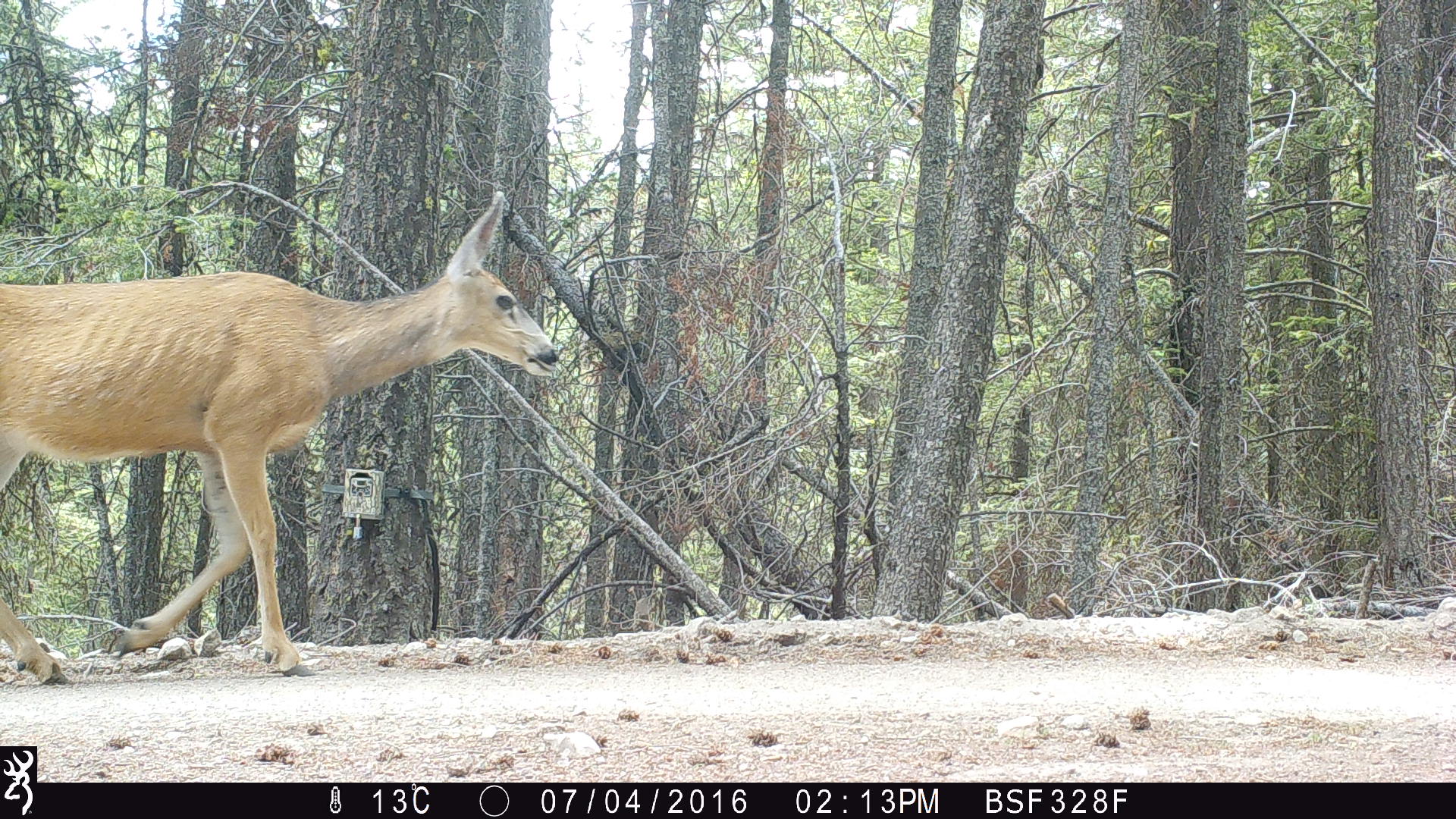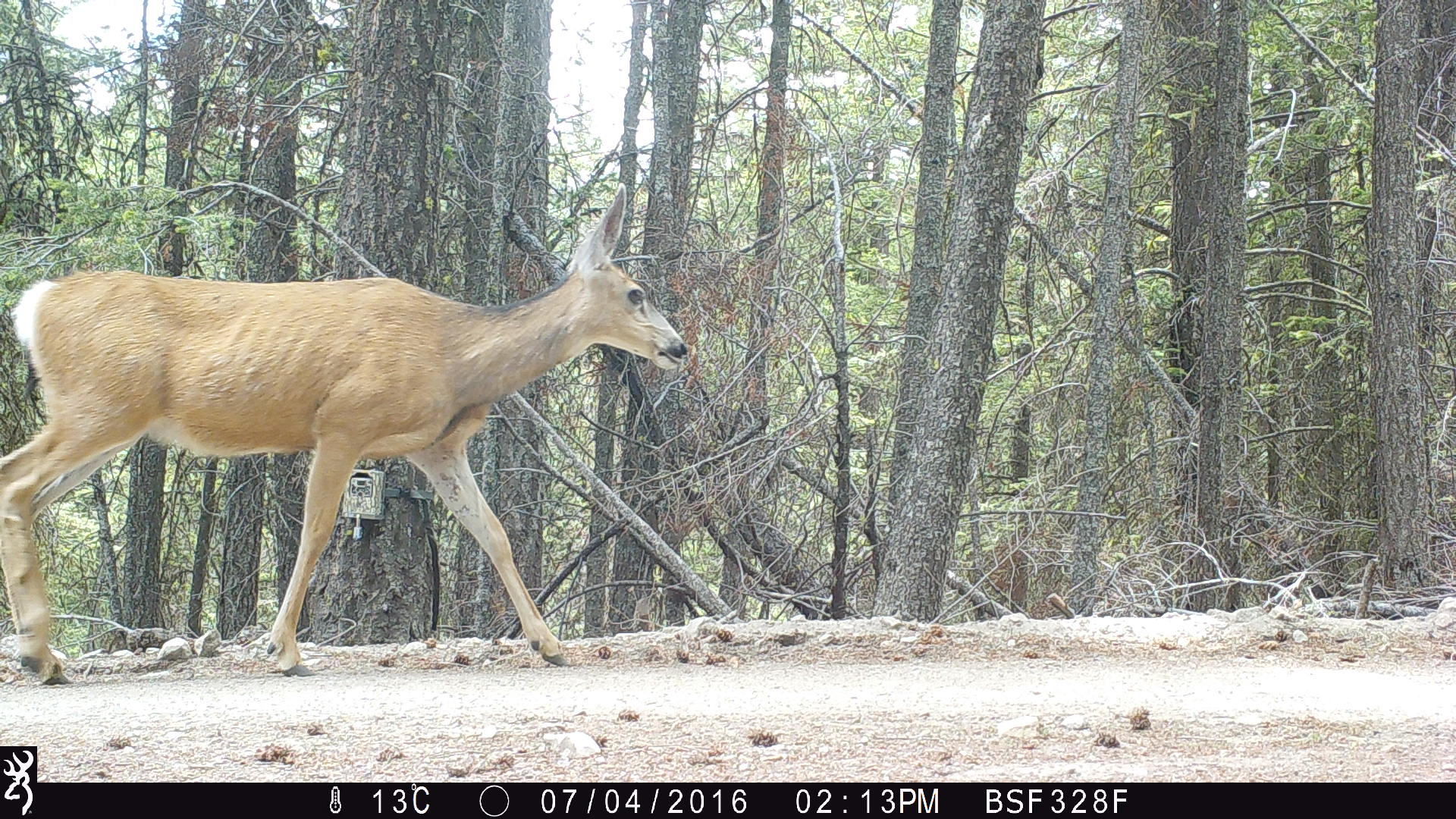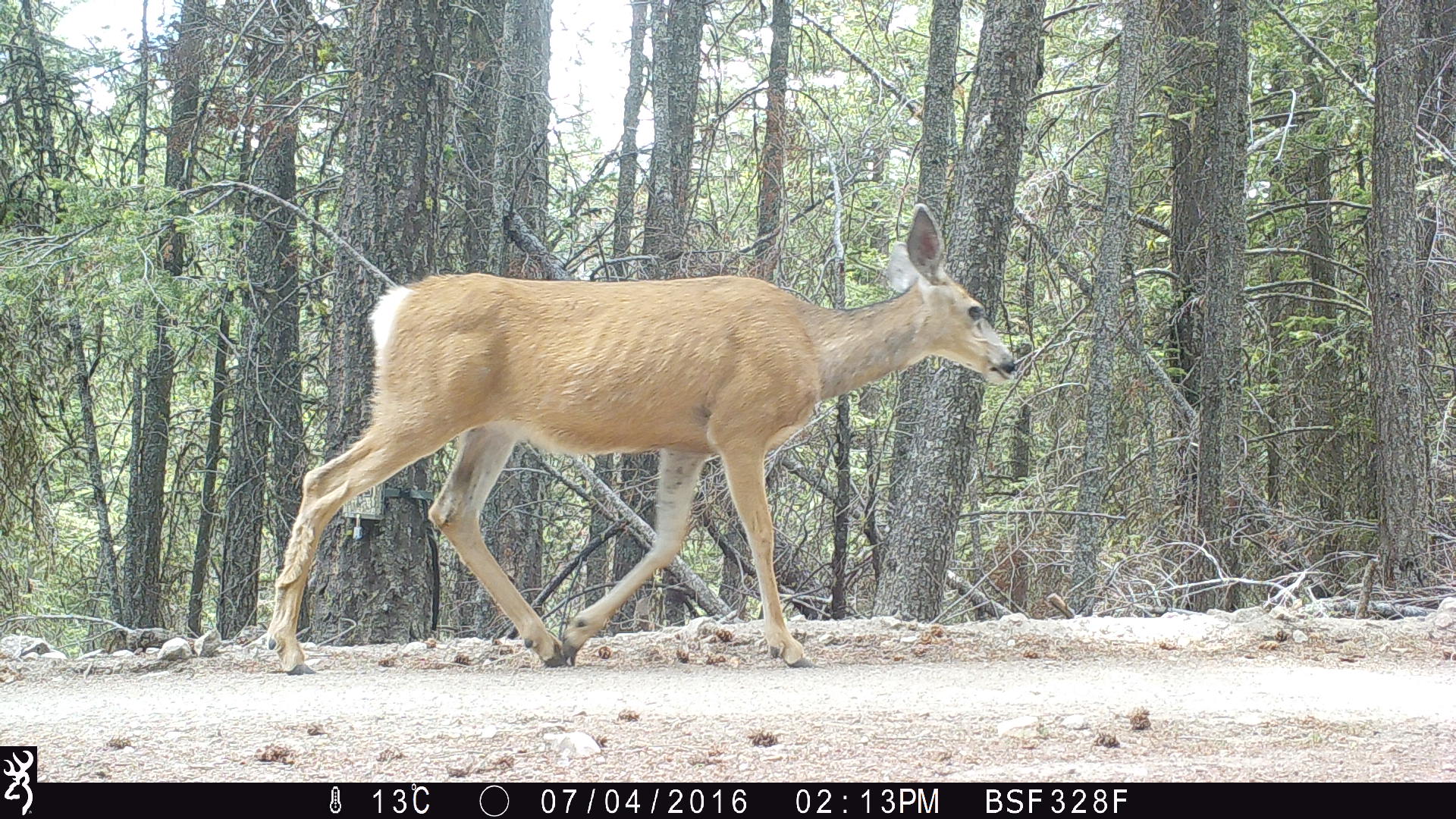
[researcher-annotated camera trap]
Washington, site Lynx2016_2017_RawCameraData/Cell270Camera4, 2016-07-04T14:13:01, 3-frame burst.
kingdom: Animalia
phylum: Chordata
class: Mammalia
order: Artiodactyla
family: Cervidae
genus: Odocoileus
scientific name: Odocoileus hemionus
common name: mule deer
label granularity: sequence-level